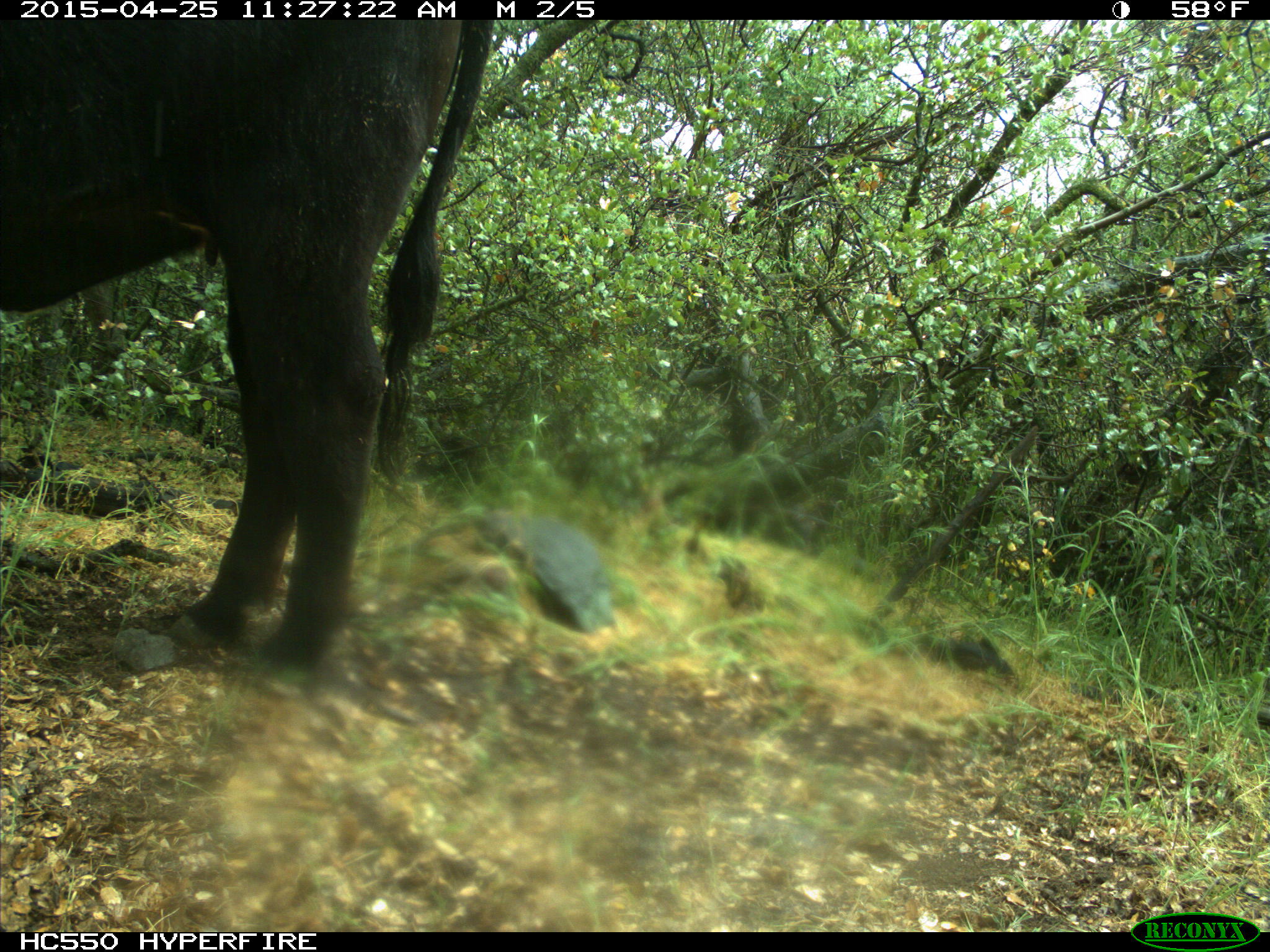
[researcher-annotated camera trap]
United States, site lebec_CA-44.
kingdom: Animalia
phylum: Chordata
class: Mammalia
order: Artiodactyla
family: Suidae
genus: Sus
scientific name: Sus scrofa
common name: wild boar